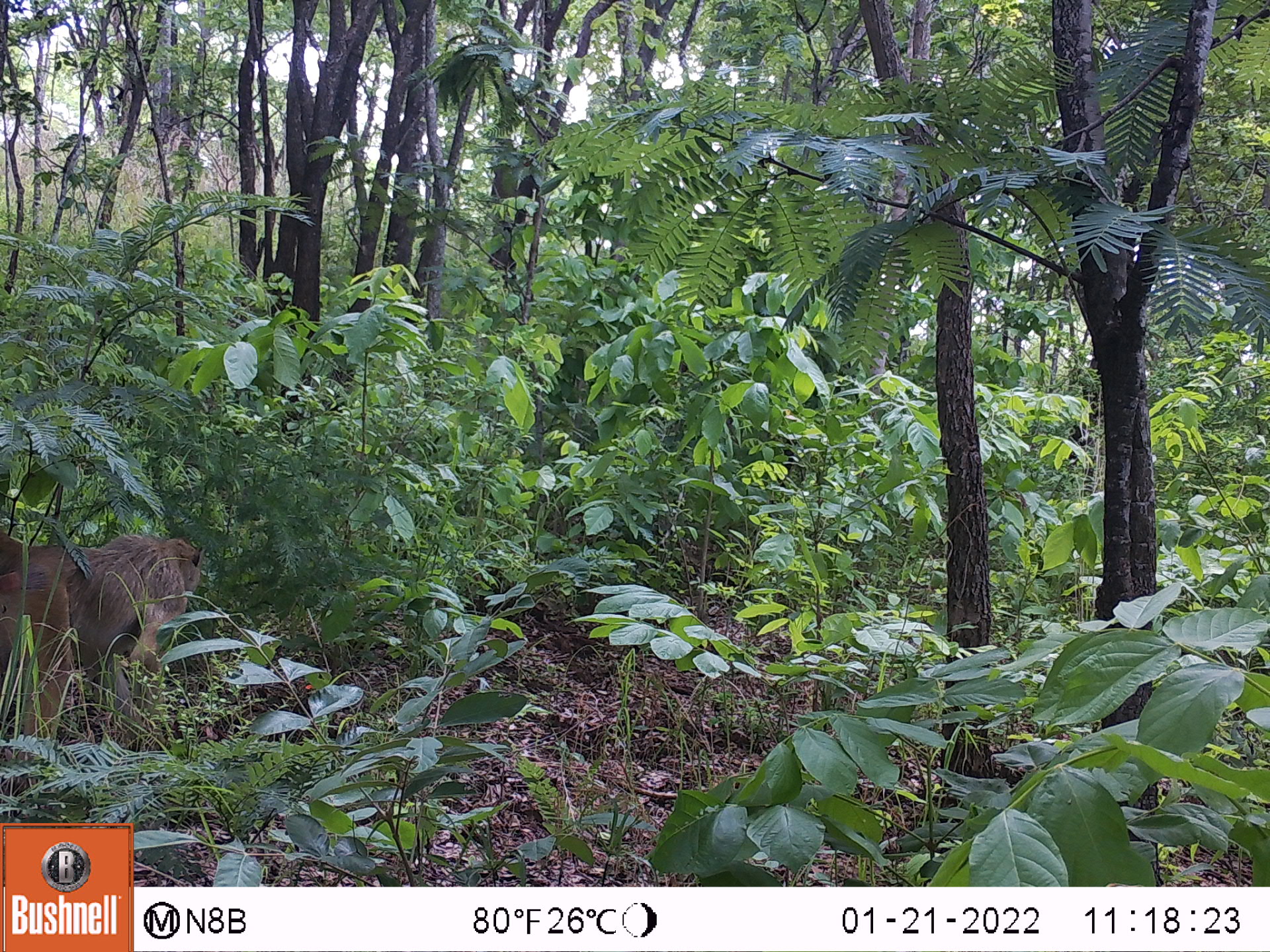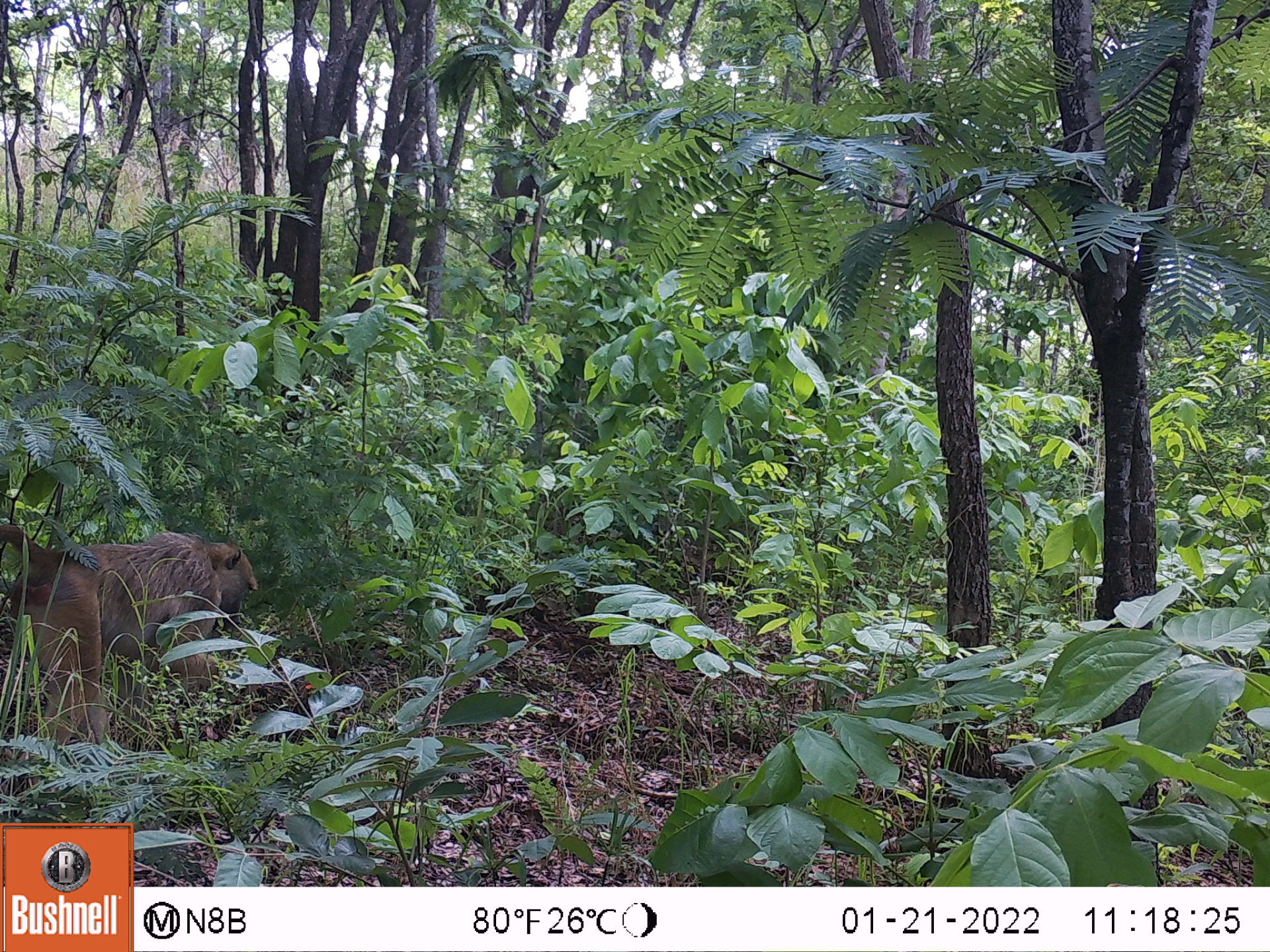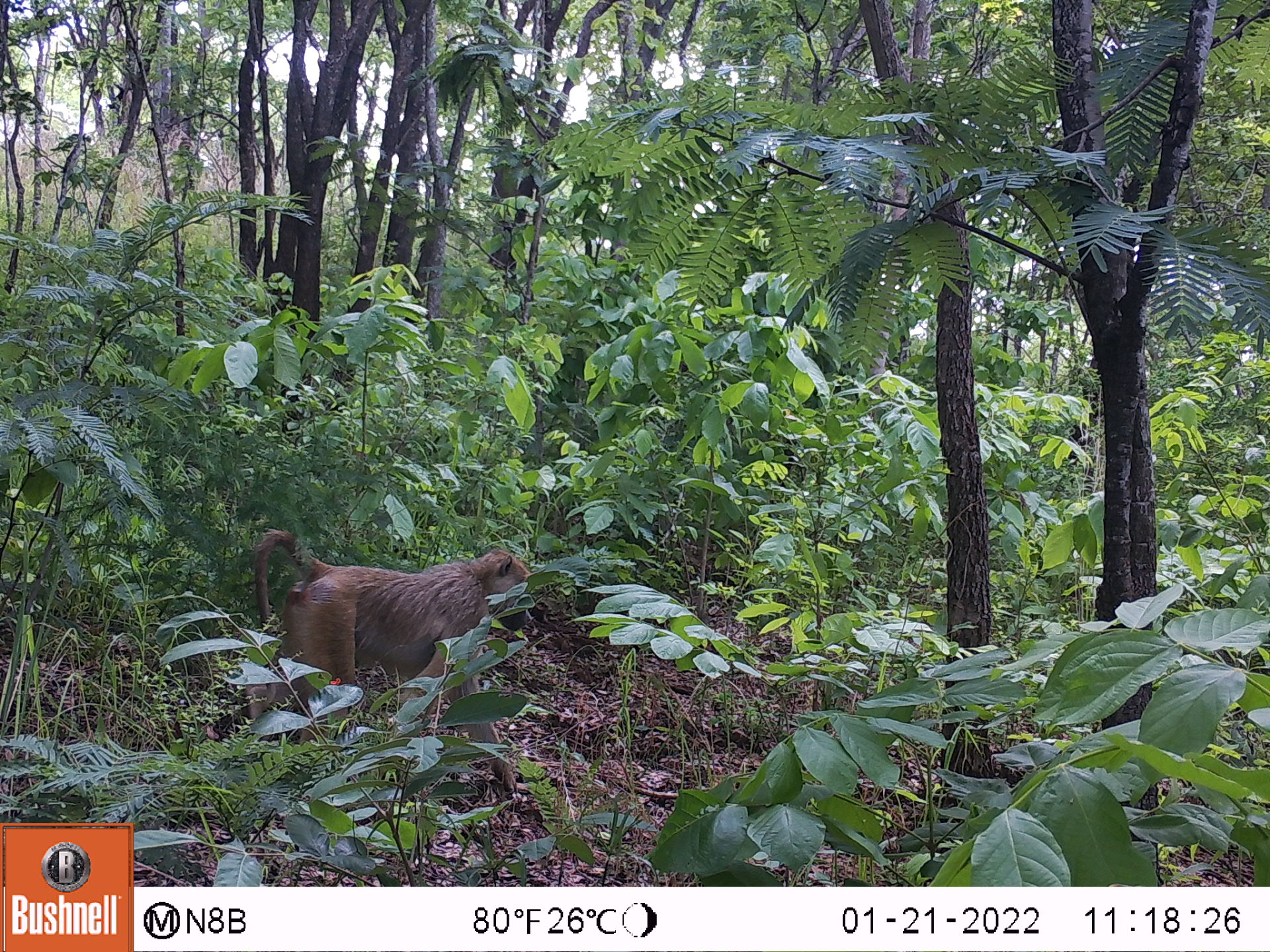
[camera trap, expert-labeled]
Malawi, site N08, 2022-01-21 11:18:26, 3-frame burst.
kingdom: Animalia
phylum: Chordata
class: Mammalia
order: Primates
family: Cercopithecidae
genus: Papio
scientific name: Papio cynocephalus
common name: yellow baboon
Yellow baboon (Papio cynocephalus), count 1.